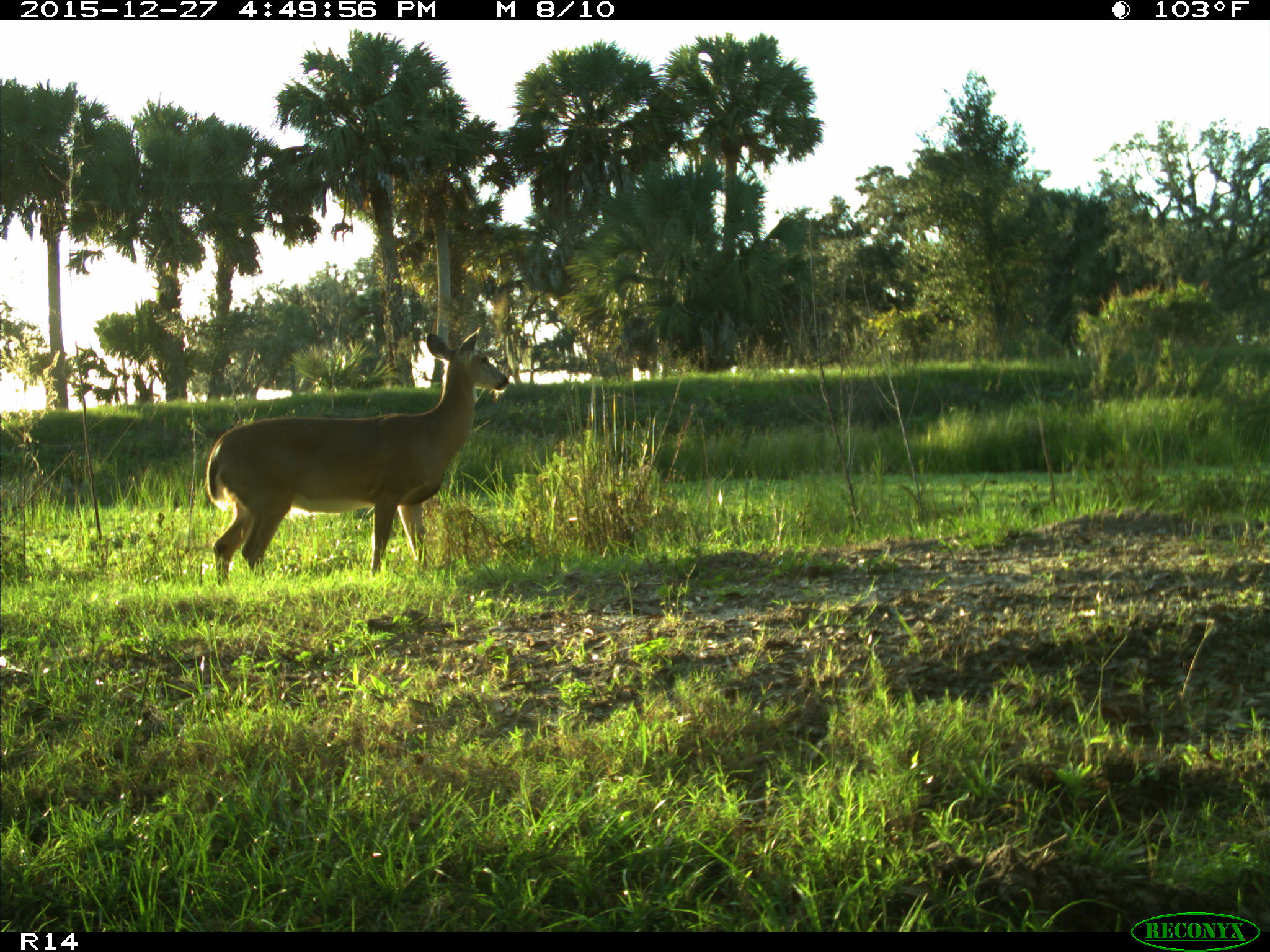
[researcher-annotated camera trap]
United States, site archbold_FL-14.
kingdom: Animalia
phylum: Chordata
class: Mammalia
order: Artiodactyla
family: Cervidae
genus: Odocoileus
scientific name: Odocoileus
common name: deer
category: unidentified deer